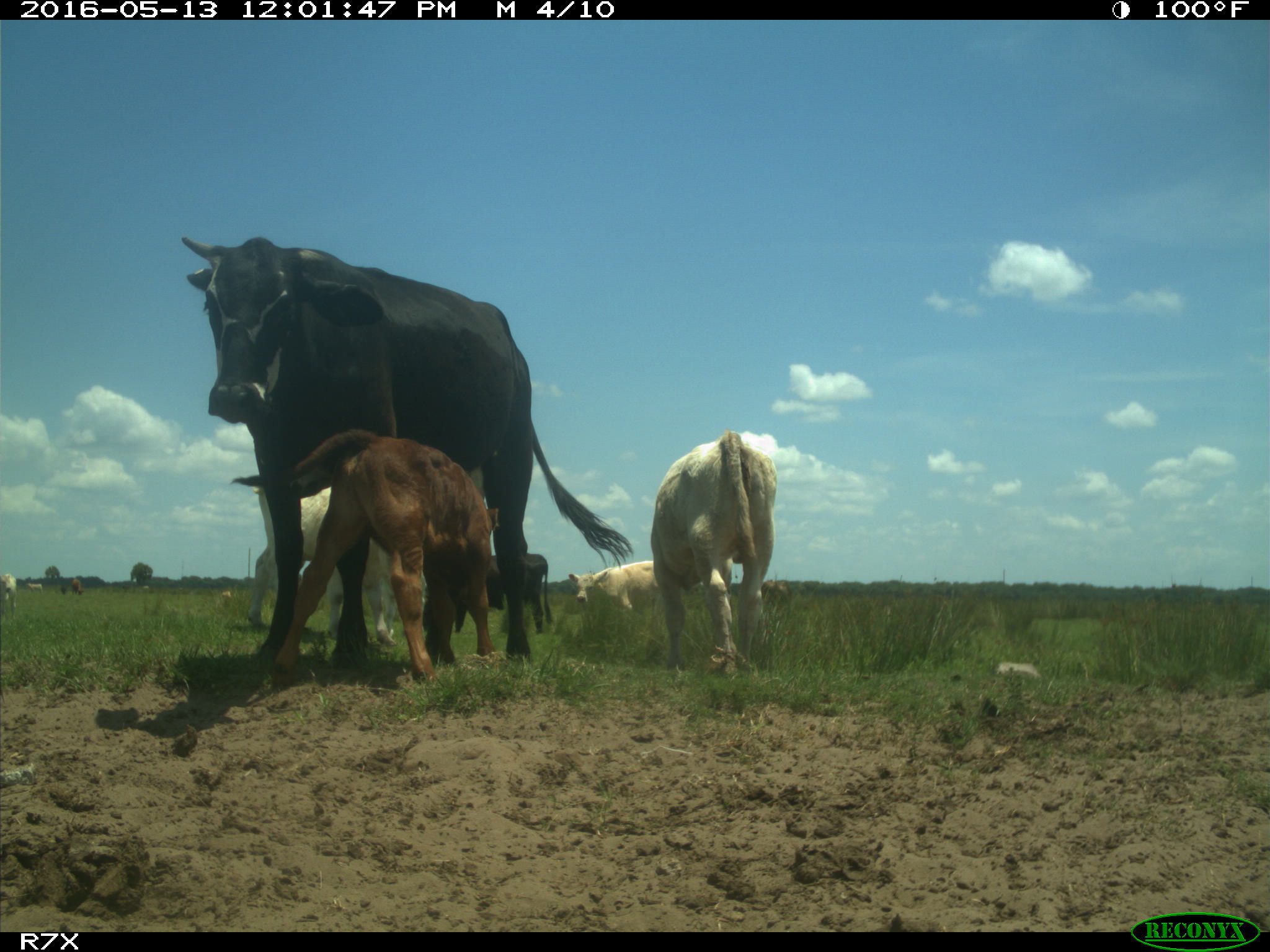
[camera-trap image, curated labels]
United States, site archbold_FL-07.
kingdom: Animalia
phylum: Chordata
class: Mammalia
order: Artiodactyla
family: Bovidae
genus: Bos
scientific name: Bos taurus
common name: domestic cow